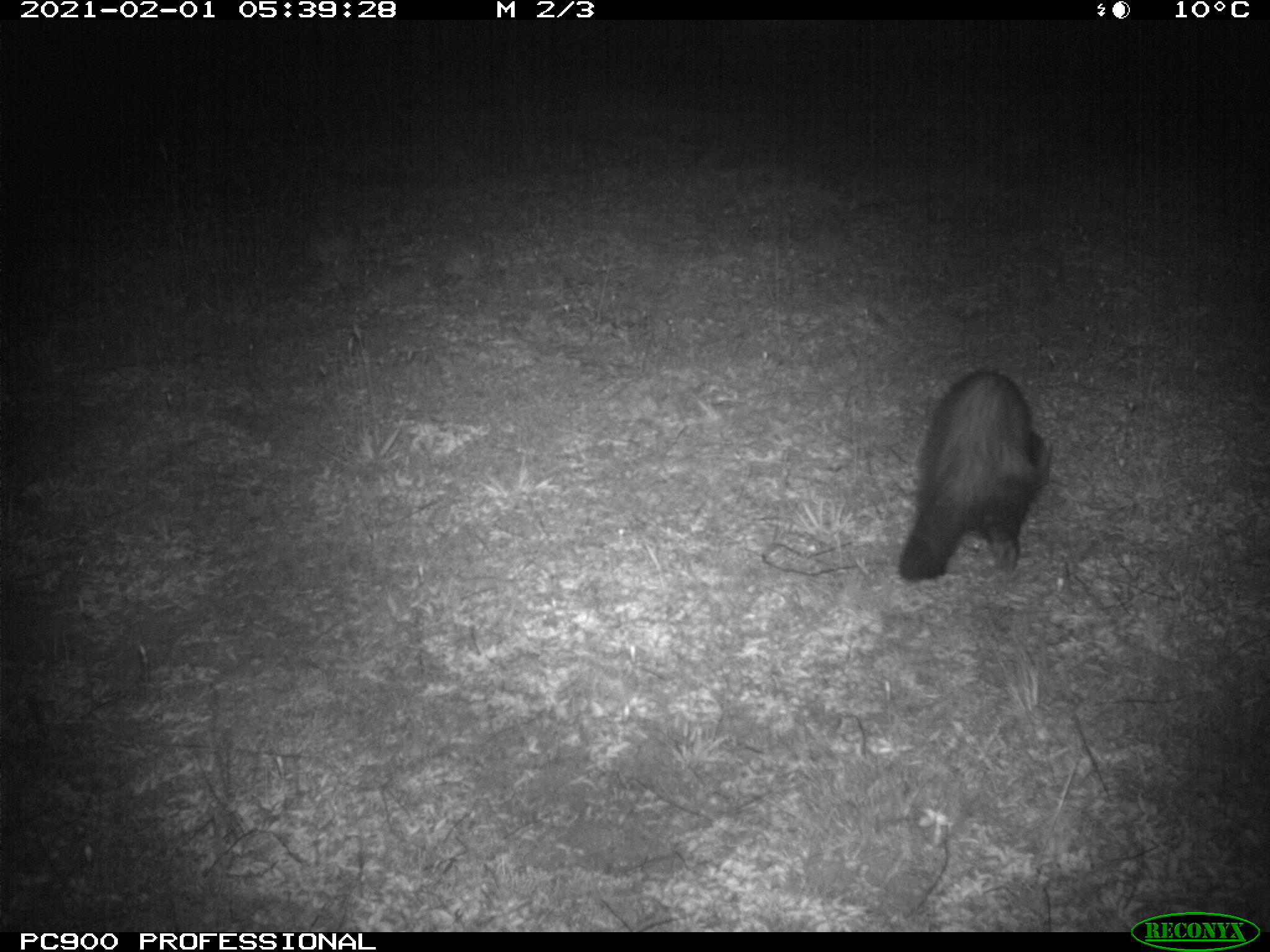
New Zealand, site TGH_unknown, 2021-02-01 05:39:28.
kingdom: Animalia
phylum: Chordata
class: Mammalia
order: Carnivora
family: Mustelidae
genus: Mustela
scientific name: Mustela furo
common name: ferret